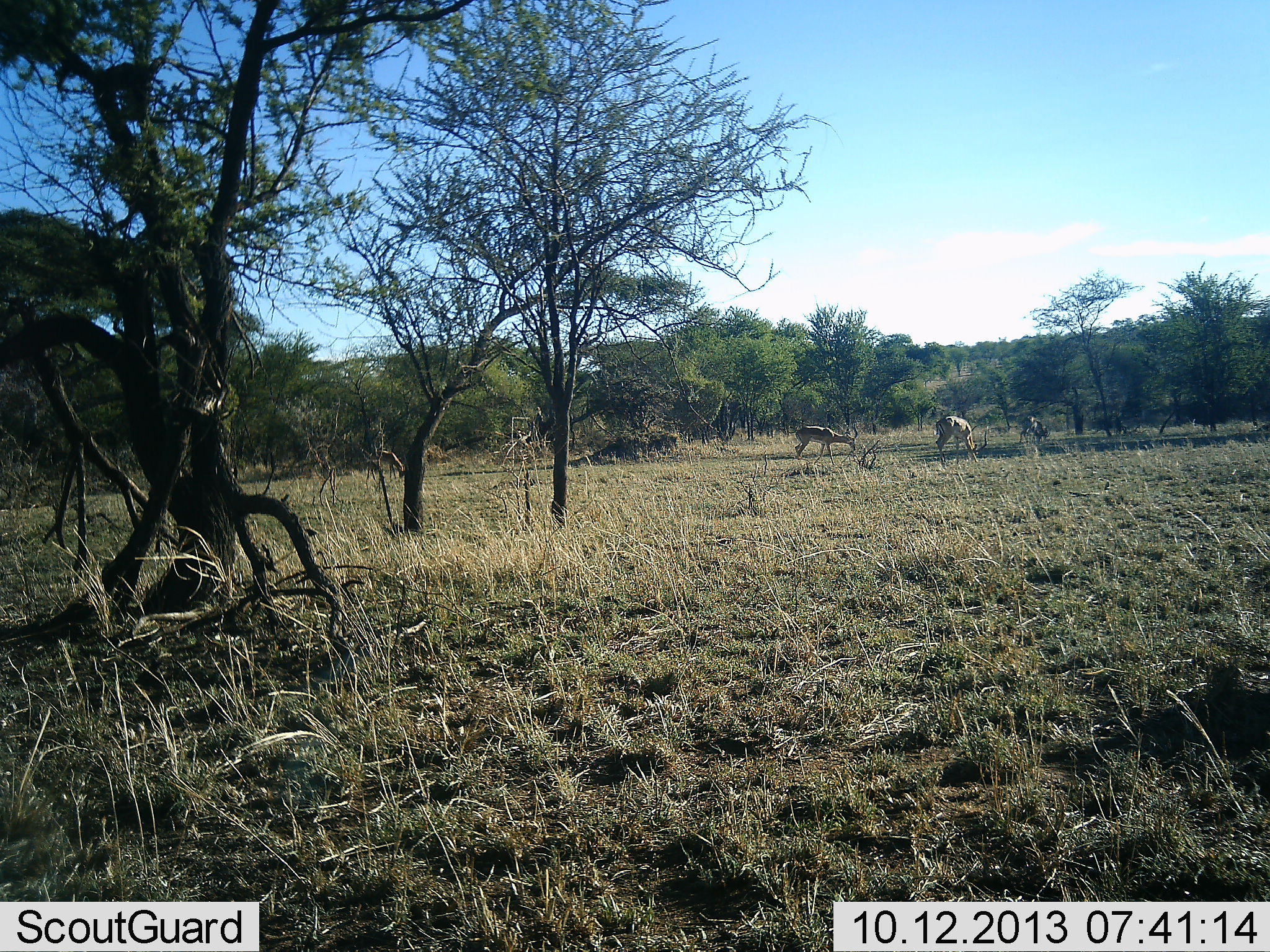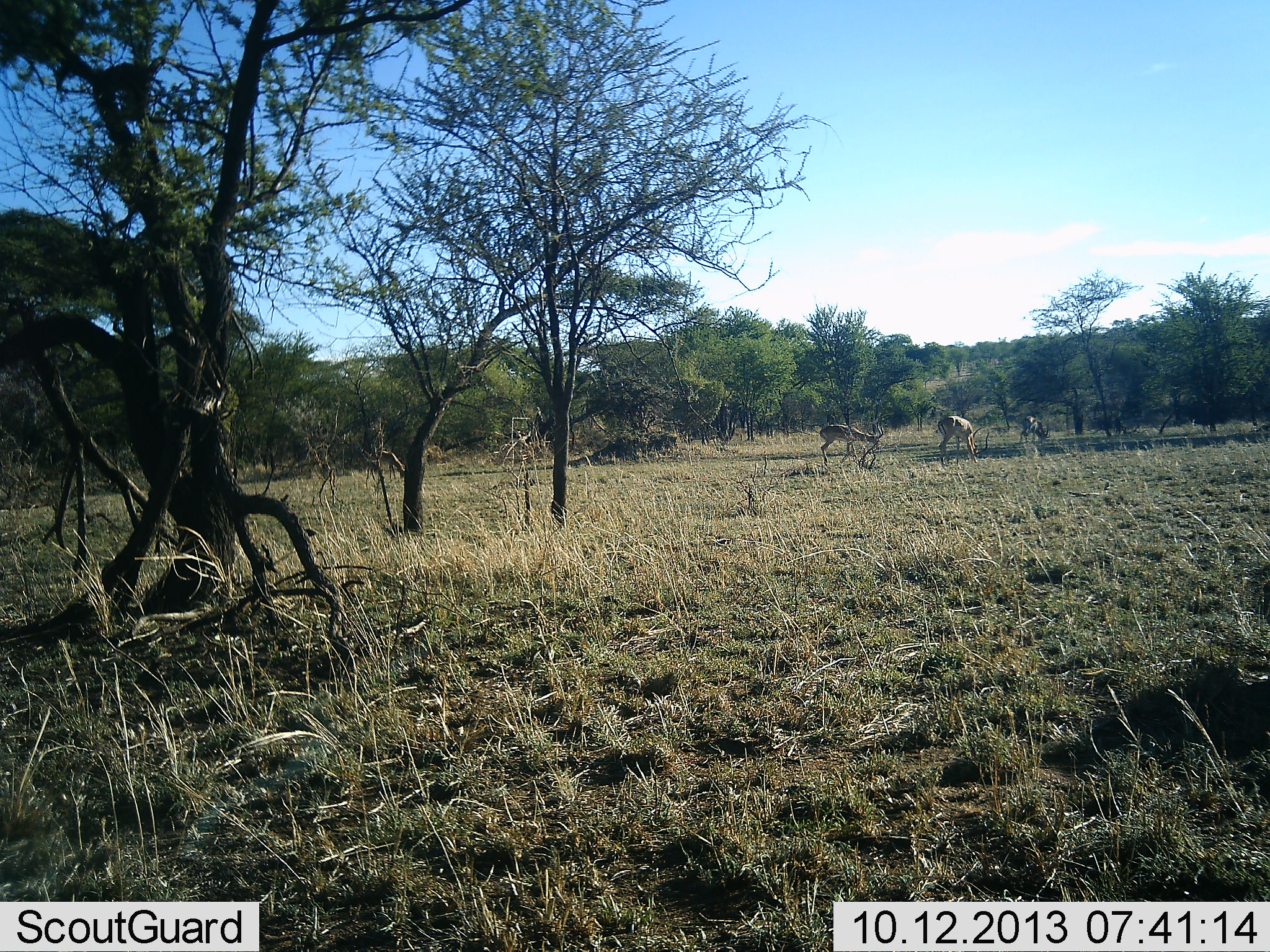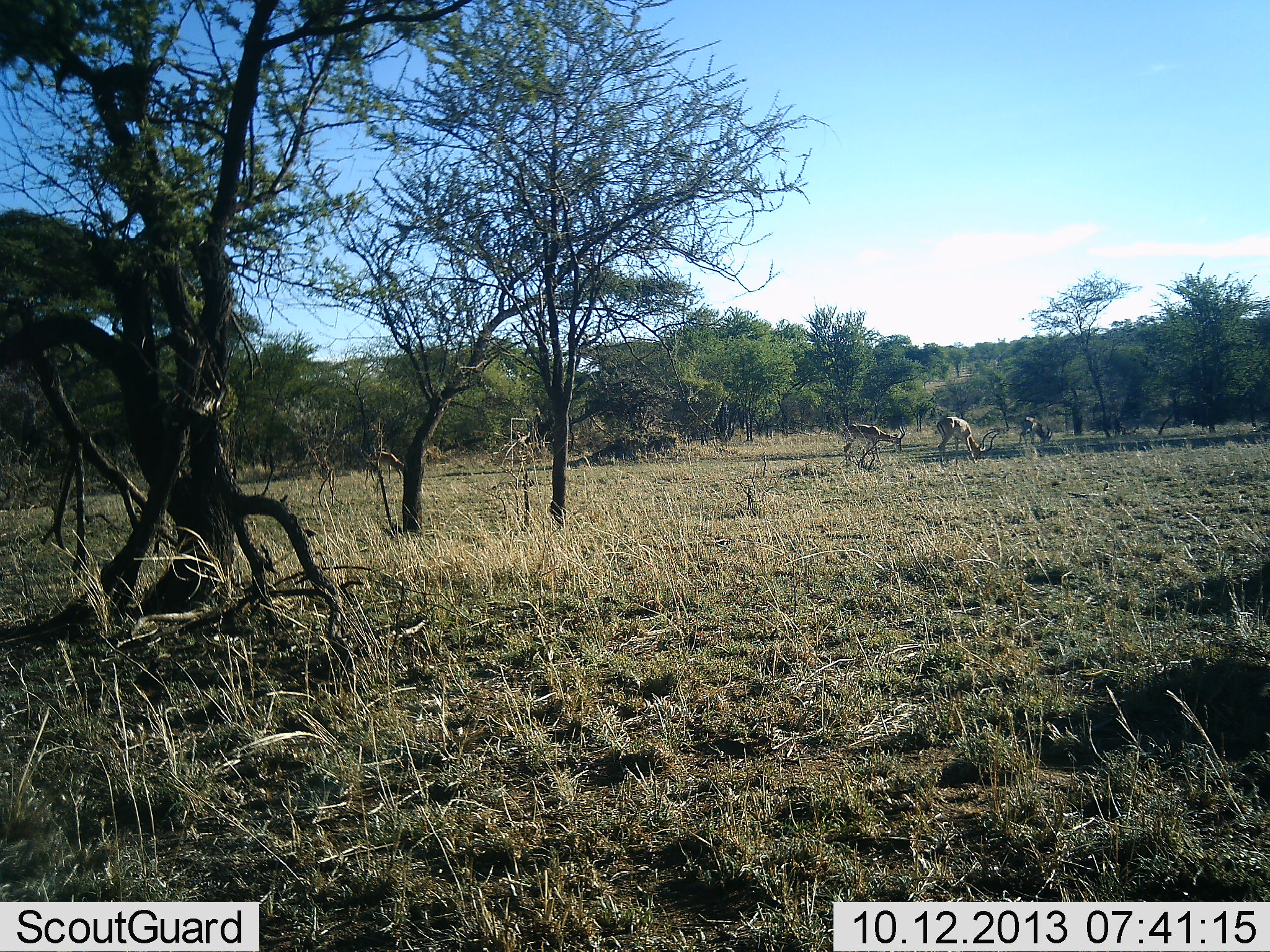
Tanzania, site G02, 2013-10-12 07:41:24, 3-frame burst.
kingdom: Animalia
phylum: Chordata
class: Mammalia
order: Artiodactyla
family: Bovidae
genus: Aepyceros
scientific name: Aepyceros melampus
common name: impala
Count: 4.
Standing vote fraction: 50%.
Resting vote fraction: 0%.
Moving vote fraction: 75%.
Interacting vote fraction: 0%.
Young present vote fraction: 0%.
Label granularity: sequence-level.